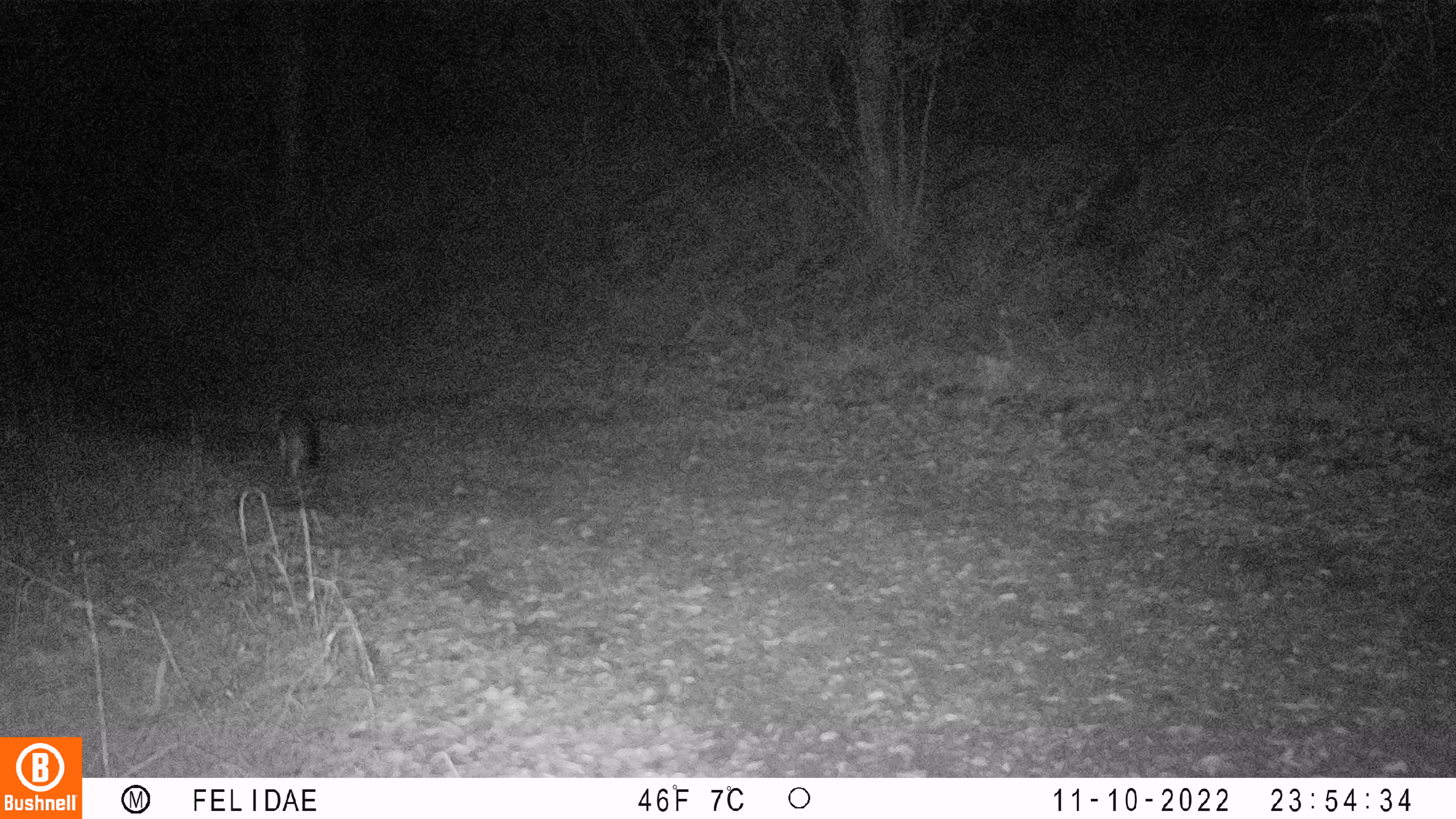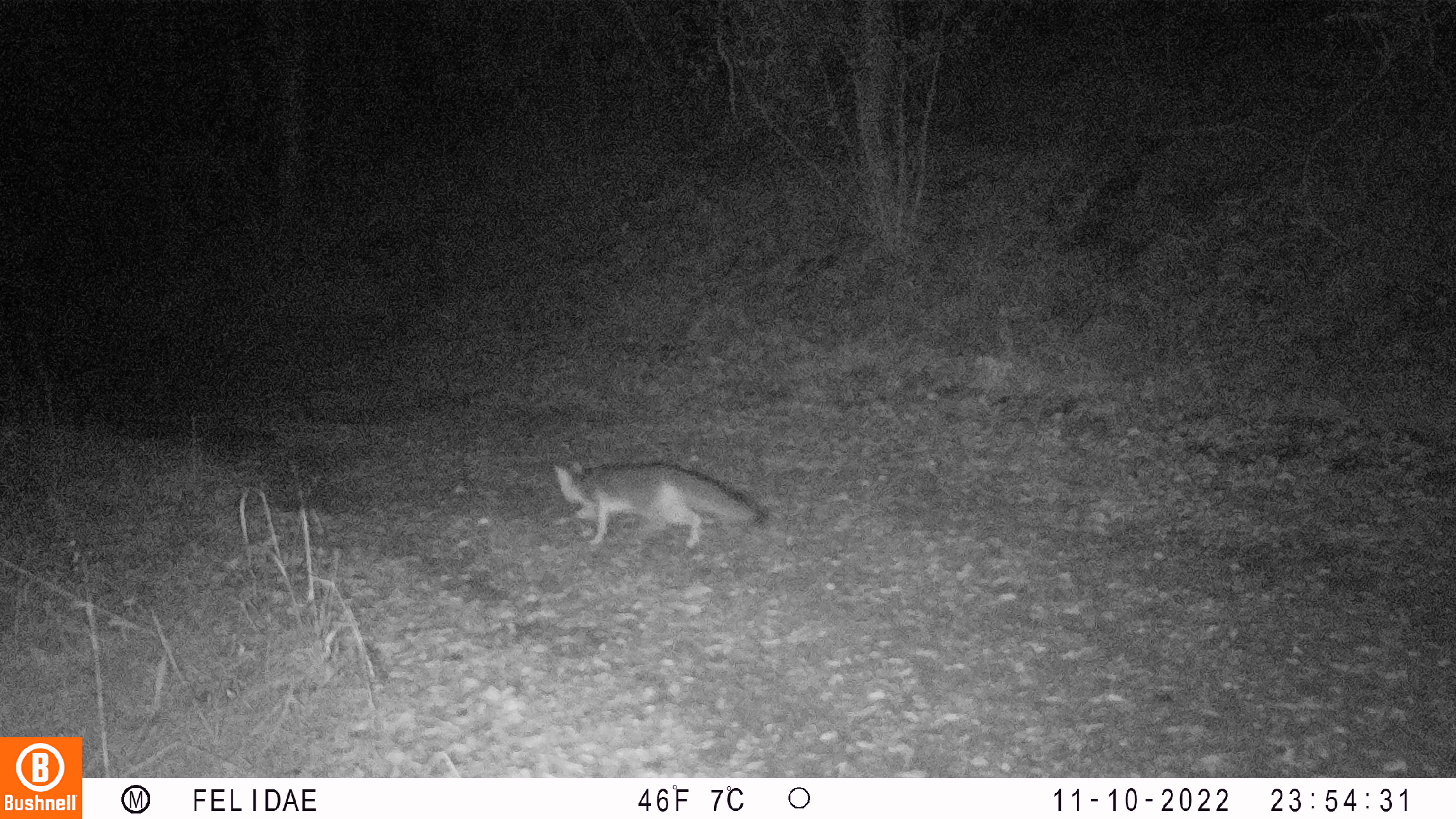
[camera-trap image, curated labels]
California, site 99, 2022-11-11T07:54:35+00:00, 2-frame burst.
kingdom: Animalia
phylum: Chordata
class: Mammalia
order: Carnivora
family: Canidae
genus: Urocyon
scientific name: Urocyon cinereoargenteus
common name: gray fox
Gray fox (Urocyon cinereoargenteus).